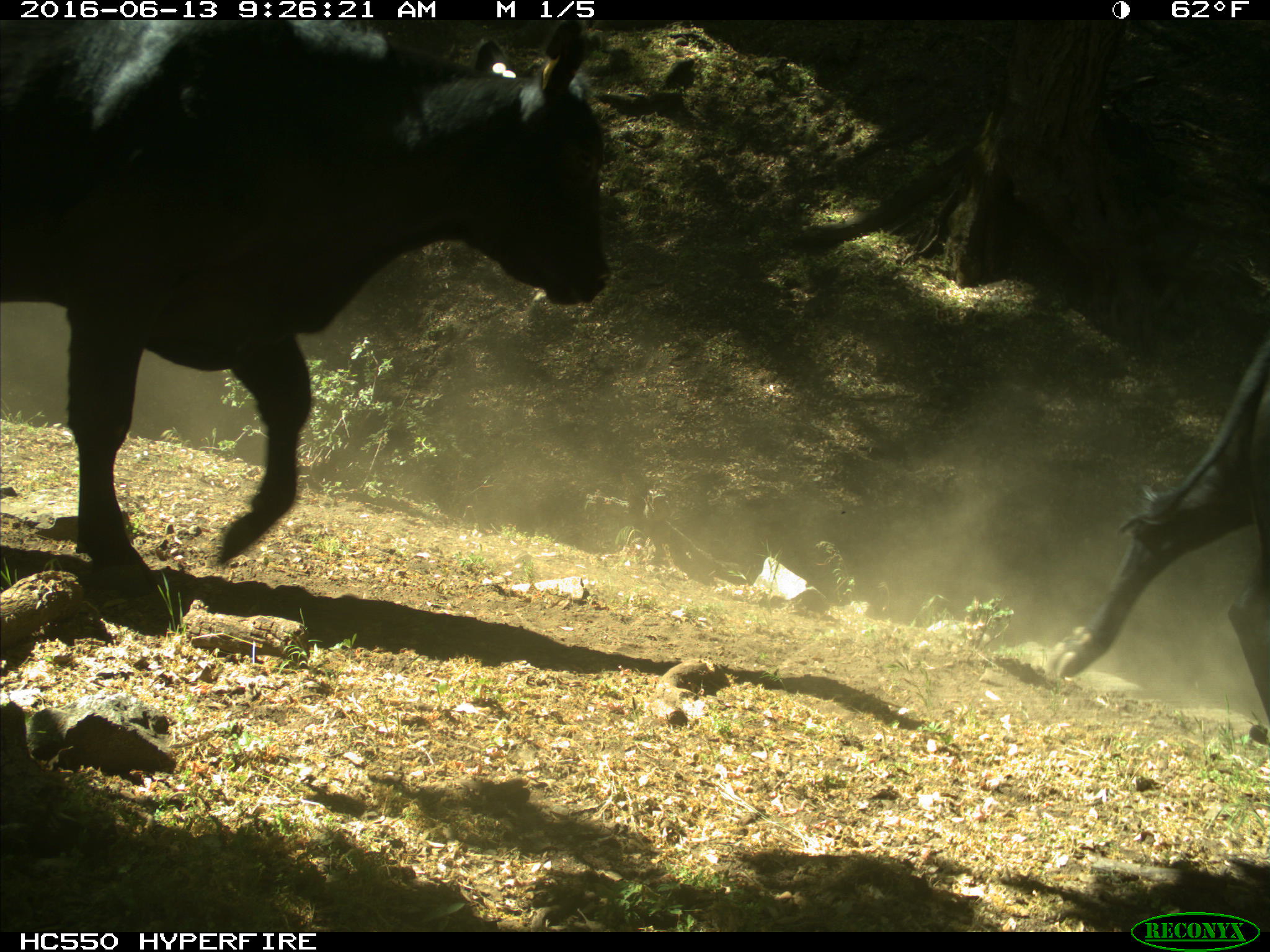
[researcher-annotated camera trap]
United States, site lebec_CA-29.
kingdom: Animalia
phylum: Chordata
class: Mammalia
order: Artiodactyla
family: Bovidae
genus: Bos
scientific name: Bos taurus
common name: domestic cow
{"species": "Bos taurus (domestic cow)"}